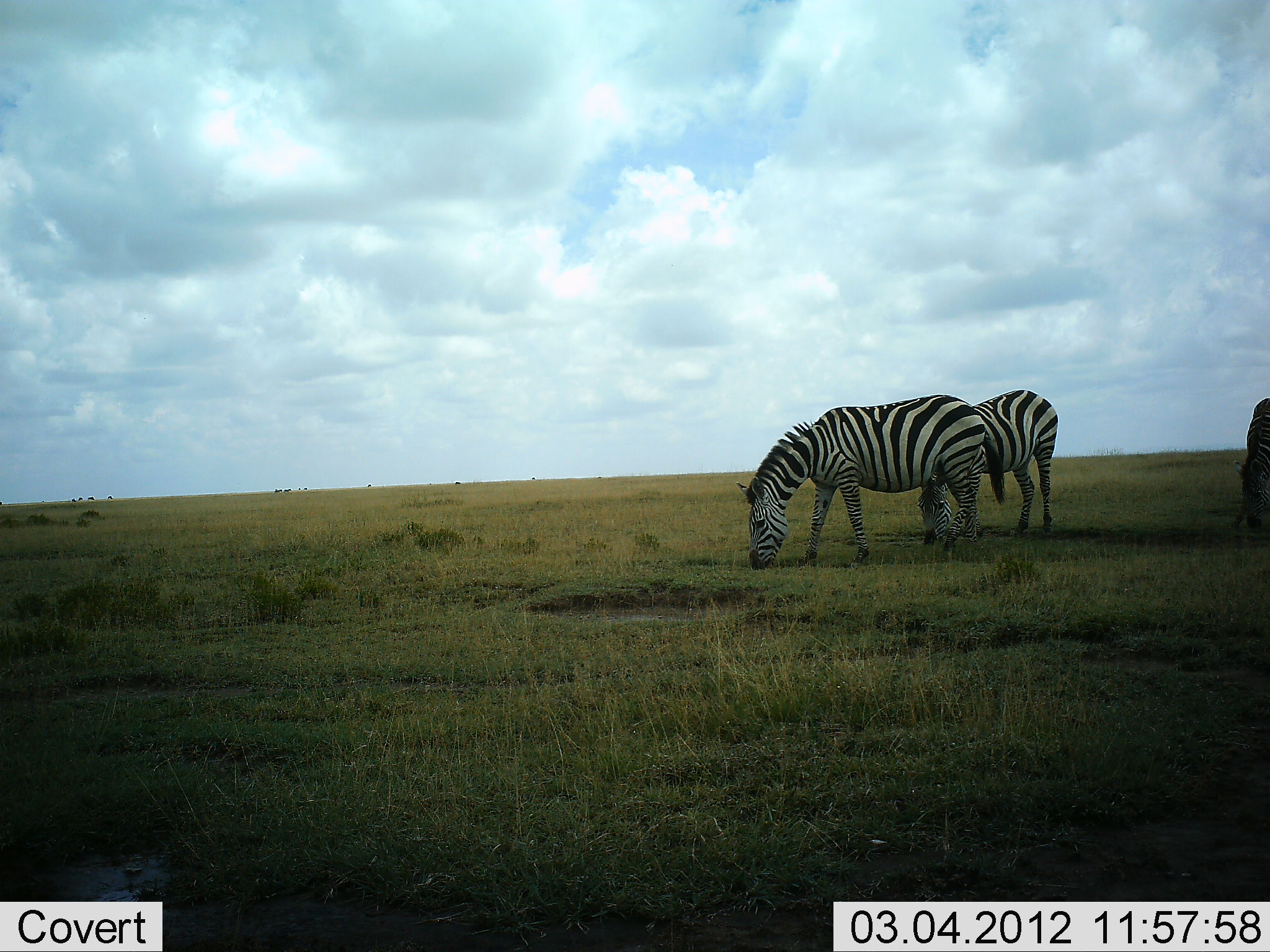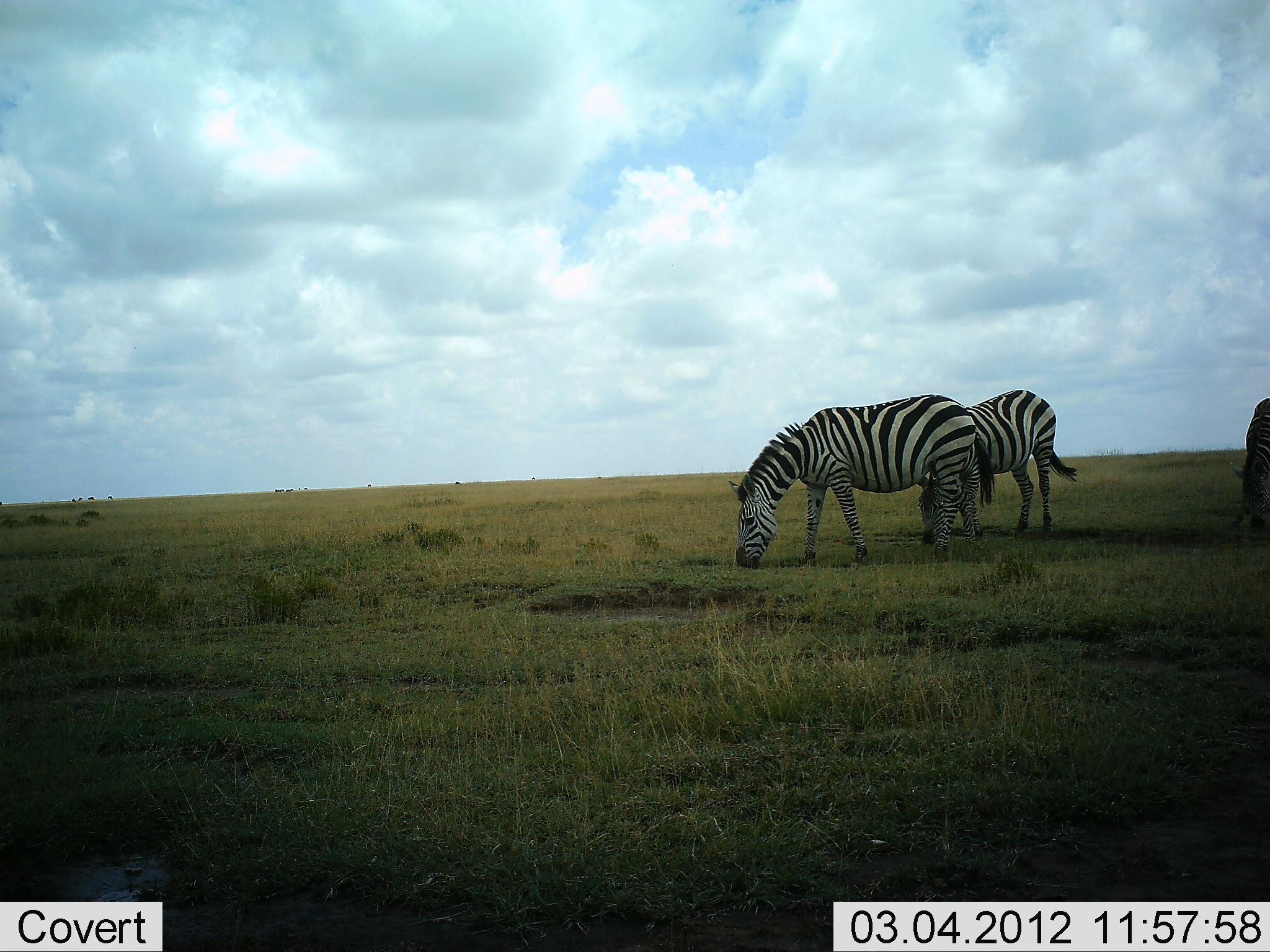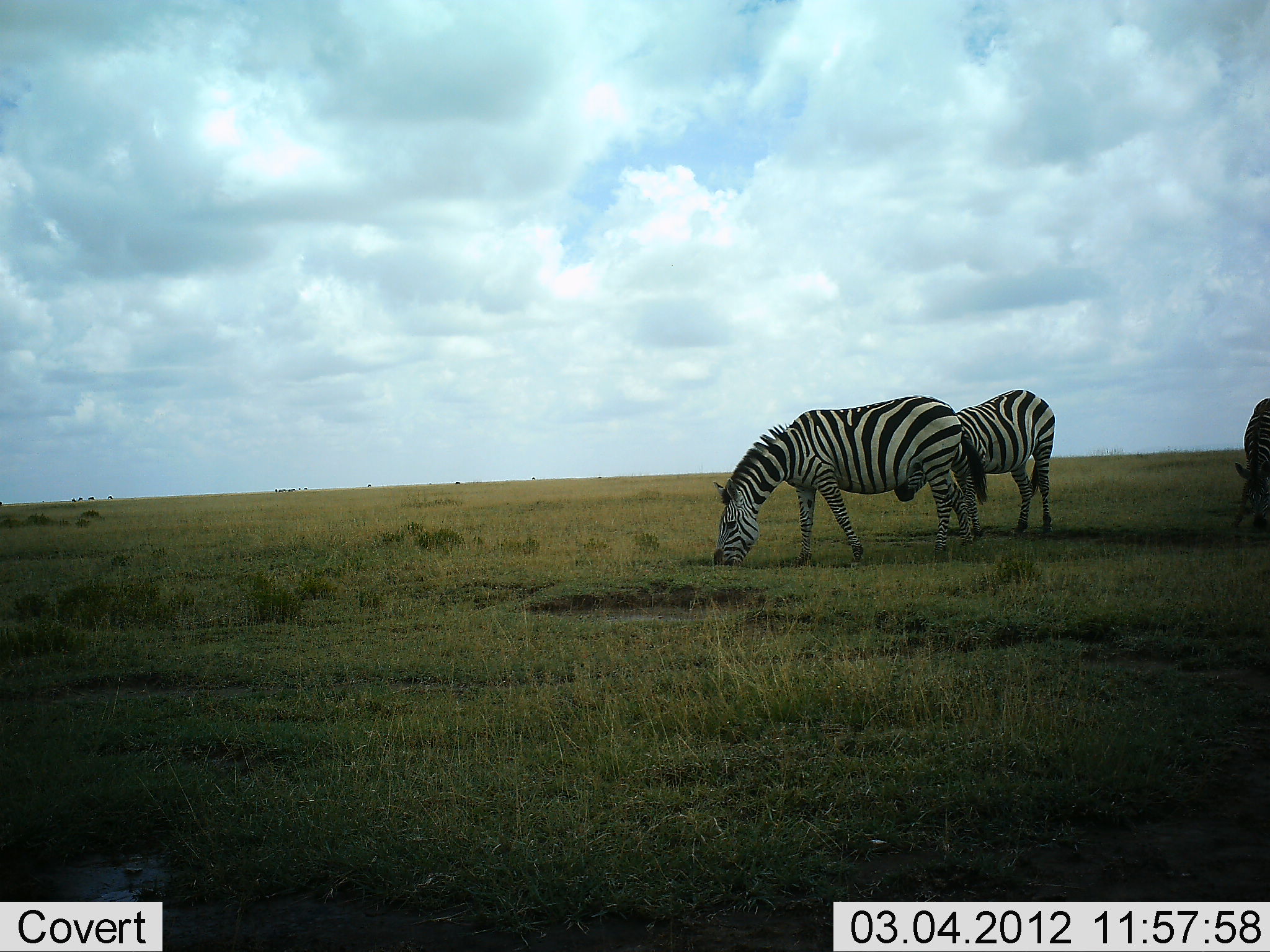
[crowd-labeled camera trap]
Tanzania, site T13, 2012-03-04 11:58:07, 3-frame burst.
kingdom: Animalia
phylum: Chordata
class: Mammalia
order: Perissodactyla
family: Equidae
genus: Equus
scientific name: Equus quagga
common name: plains zebra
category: zebra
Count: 3.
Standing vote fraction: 25%.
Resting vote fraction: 0%.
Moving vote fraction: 4%.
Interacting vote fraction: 0%.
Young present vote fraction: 0%.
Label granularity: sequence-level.